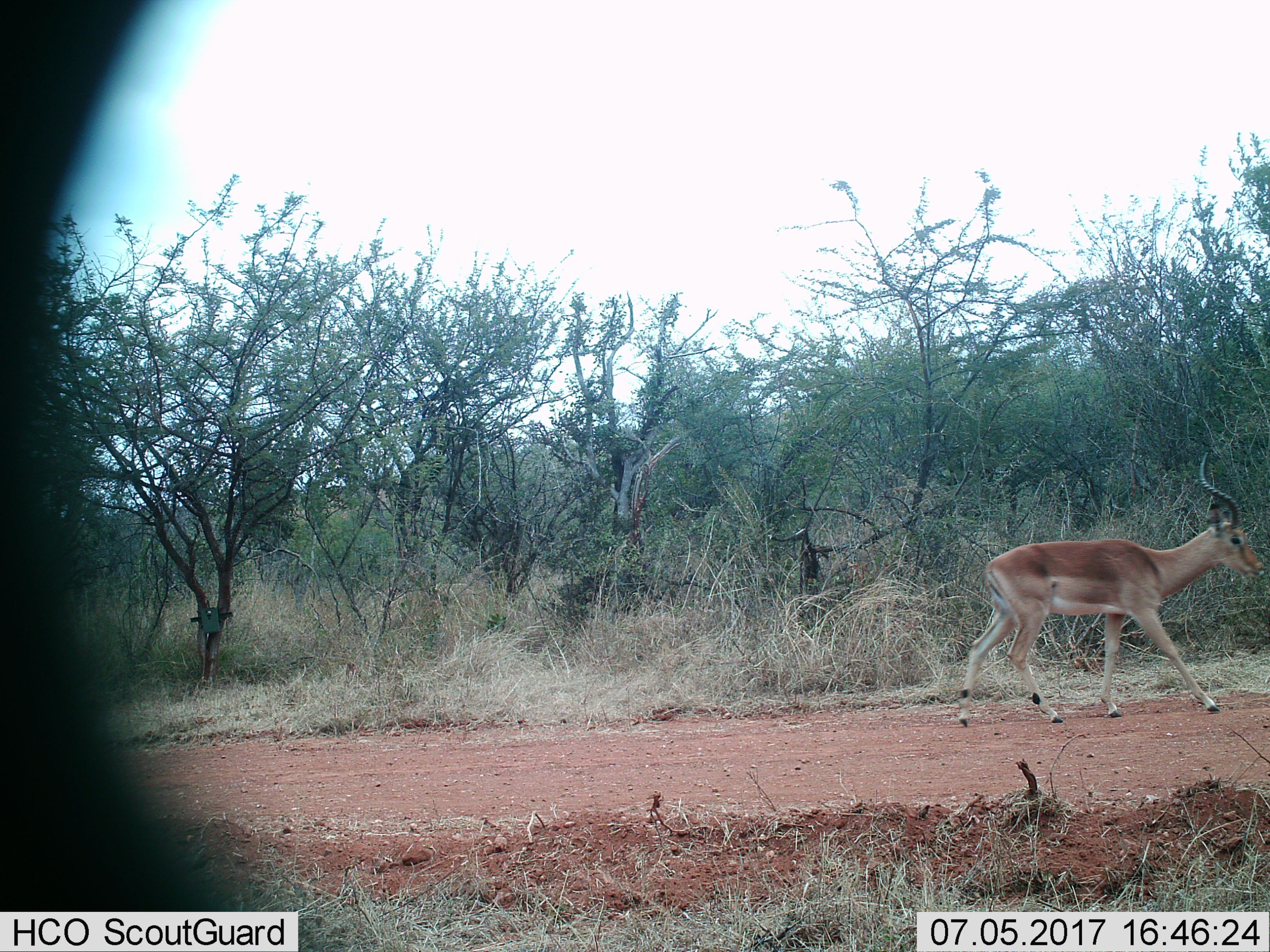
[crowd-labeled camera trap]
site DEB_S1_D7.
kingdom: Animalia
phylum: Chordata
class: Mammalia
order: Artiodactyla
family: Bovidae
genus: Aepyceros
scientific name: Aepyceros melampus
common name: impala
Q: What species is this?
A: Impala (Aepyceros melampus).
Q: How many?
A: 1.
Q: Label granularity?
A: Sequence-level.